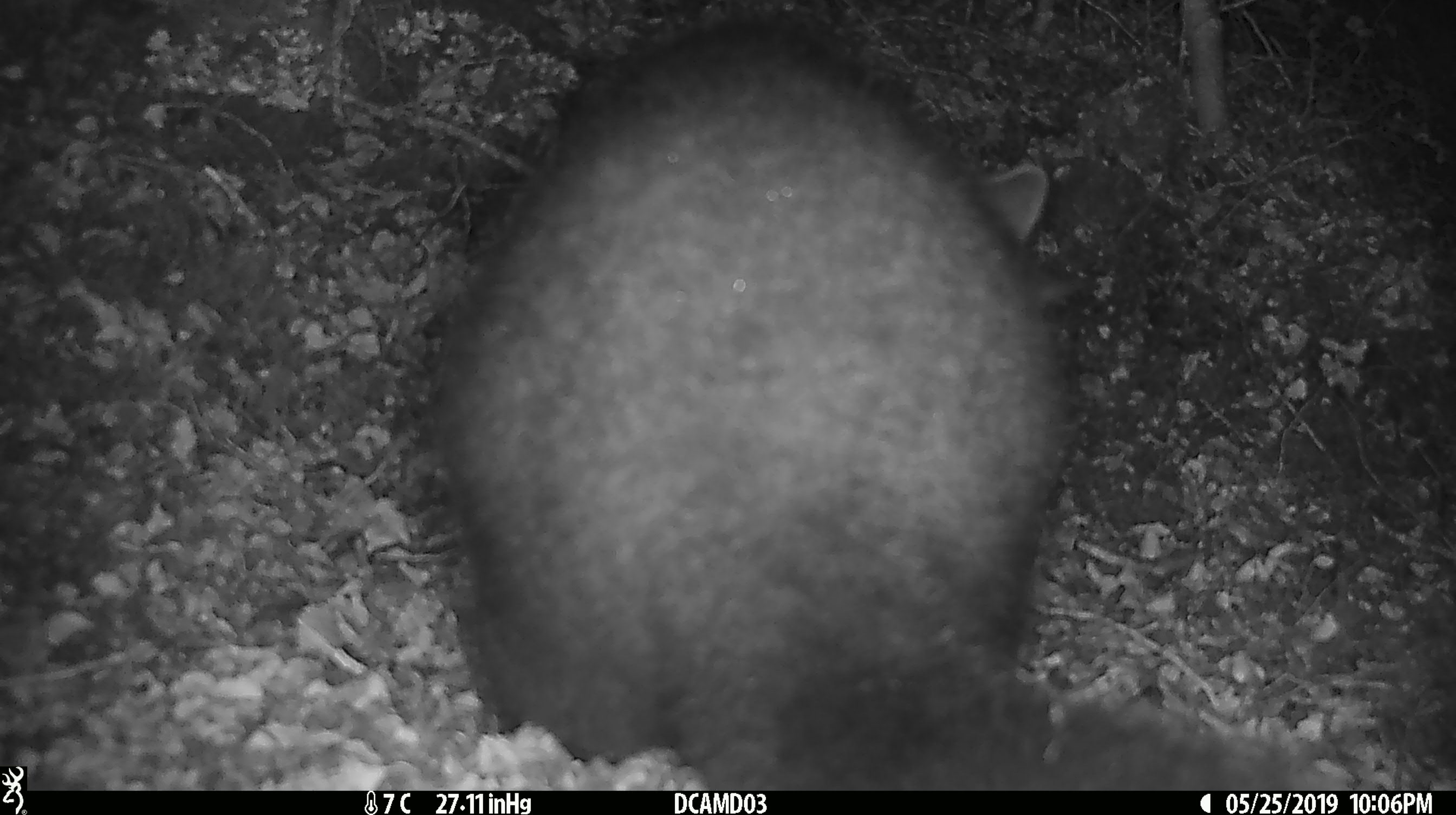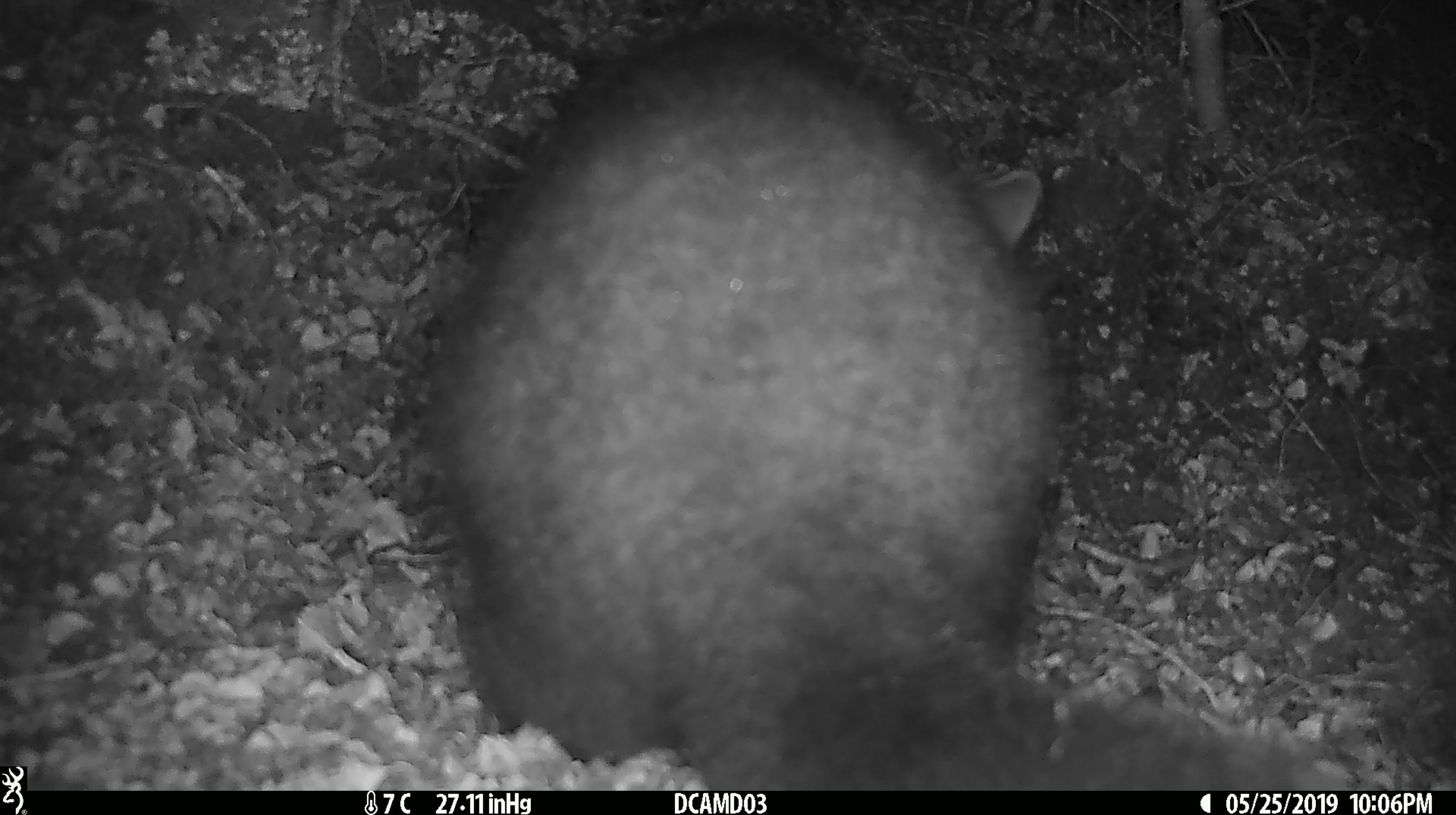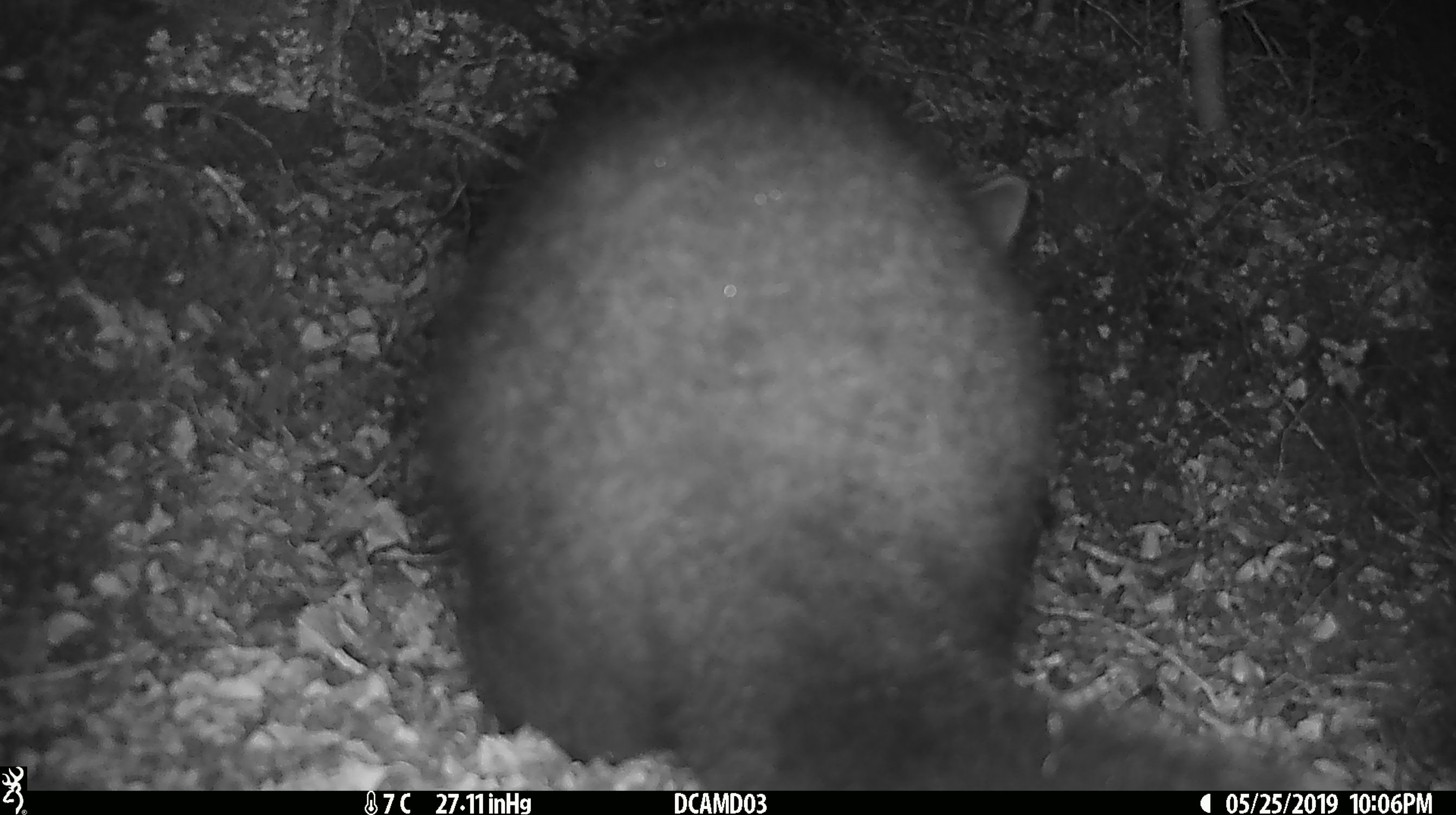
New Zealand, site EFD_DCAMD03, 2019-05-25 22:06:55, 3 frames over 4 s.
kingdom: Animalia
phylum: Chordata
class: Mammalia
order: Diprotodontia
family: Phalangeridae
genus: Trichosurus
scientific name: Trichosurus vulpecula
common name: common brushtail possum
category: possum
Possum (common brushtail possum) (Trichosurus vulpecula).